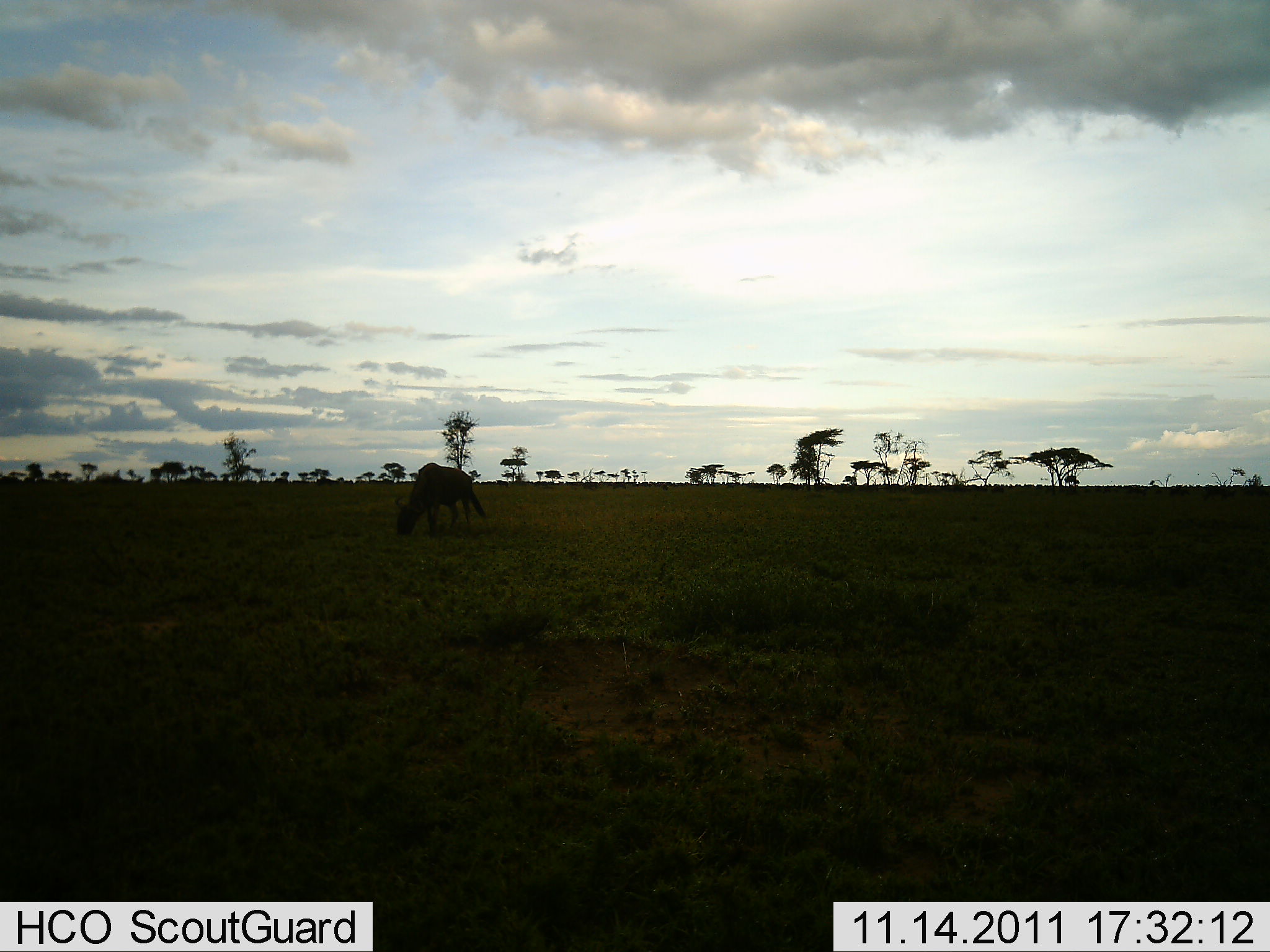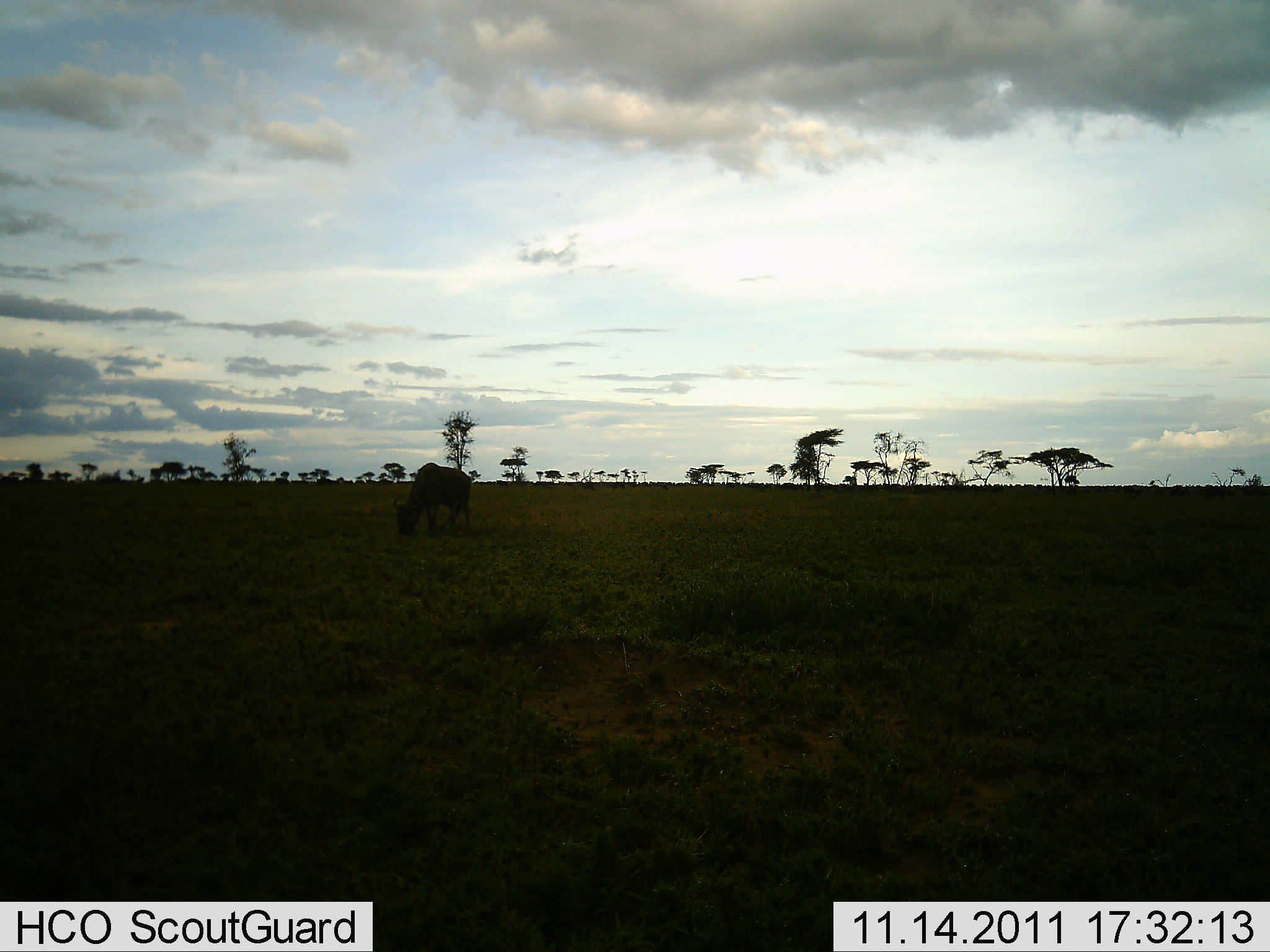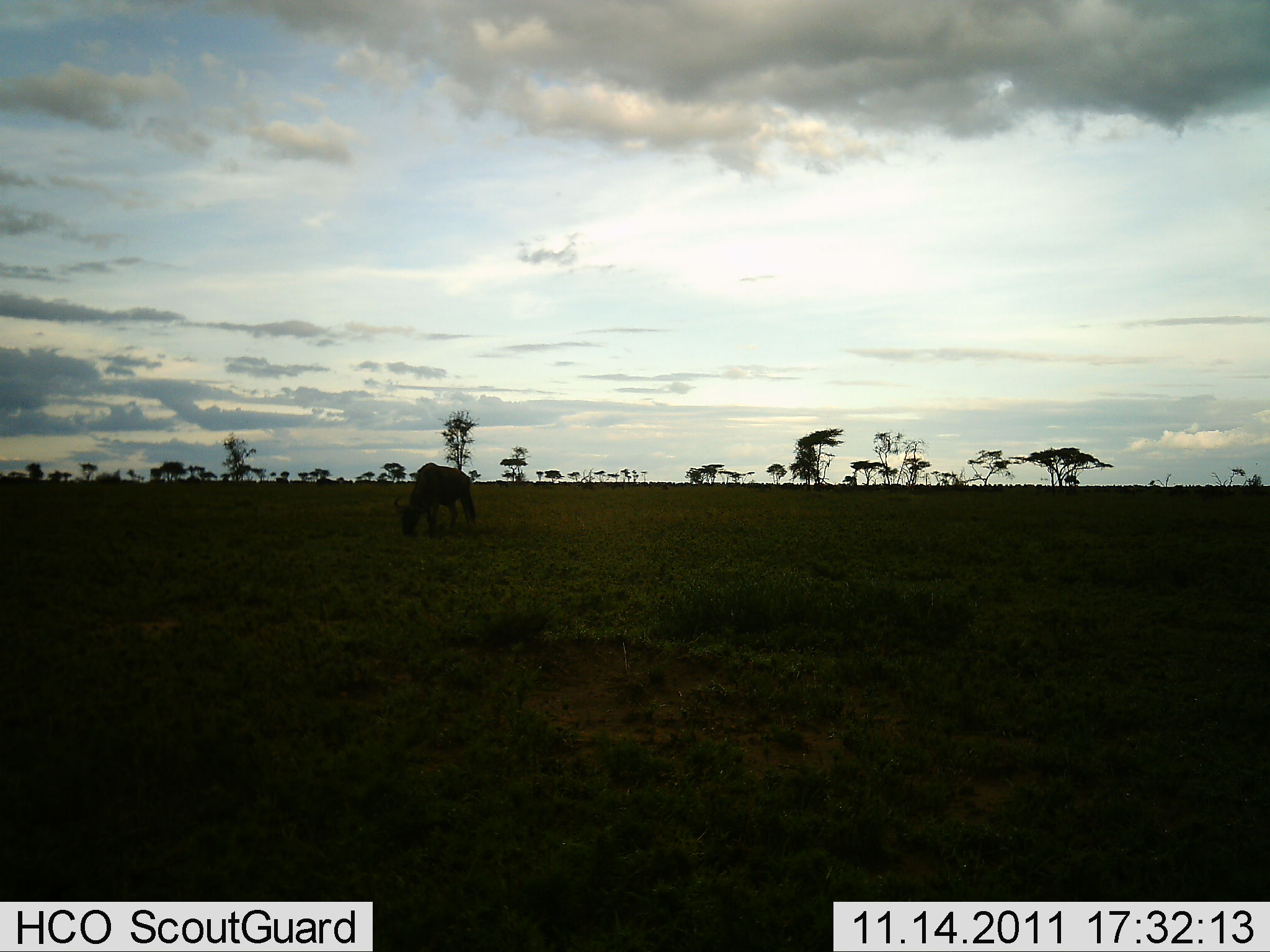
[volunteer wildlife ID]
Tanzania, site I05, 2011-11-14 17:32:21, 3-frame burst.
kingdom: Animalia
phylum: Chordata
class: Mammalia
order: Artiodactyla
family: Bovidae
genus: Connochaetes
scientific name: Connochaetes taurinus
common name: blue wildebeest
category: wildebeest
Wildebeest (blue wildebeest) (Connochaetes taurinus), count 1. Behavior (volunteer vote fractions): standing 45%, resting 0%, moving 27%, interacting 0%. Young present (vote fraction): 0%. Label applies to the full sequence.